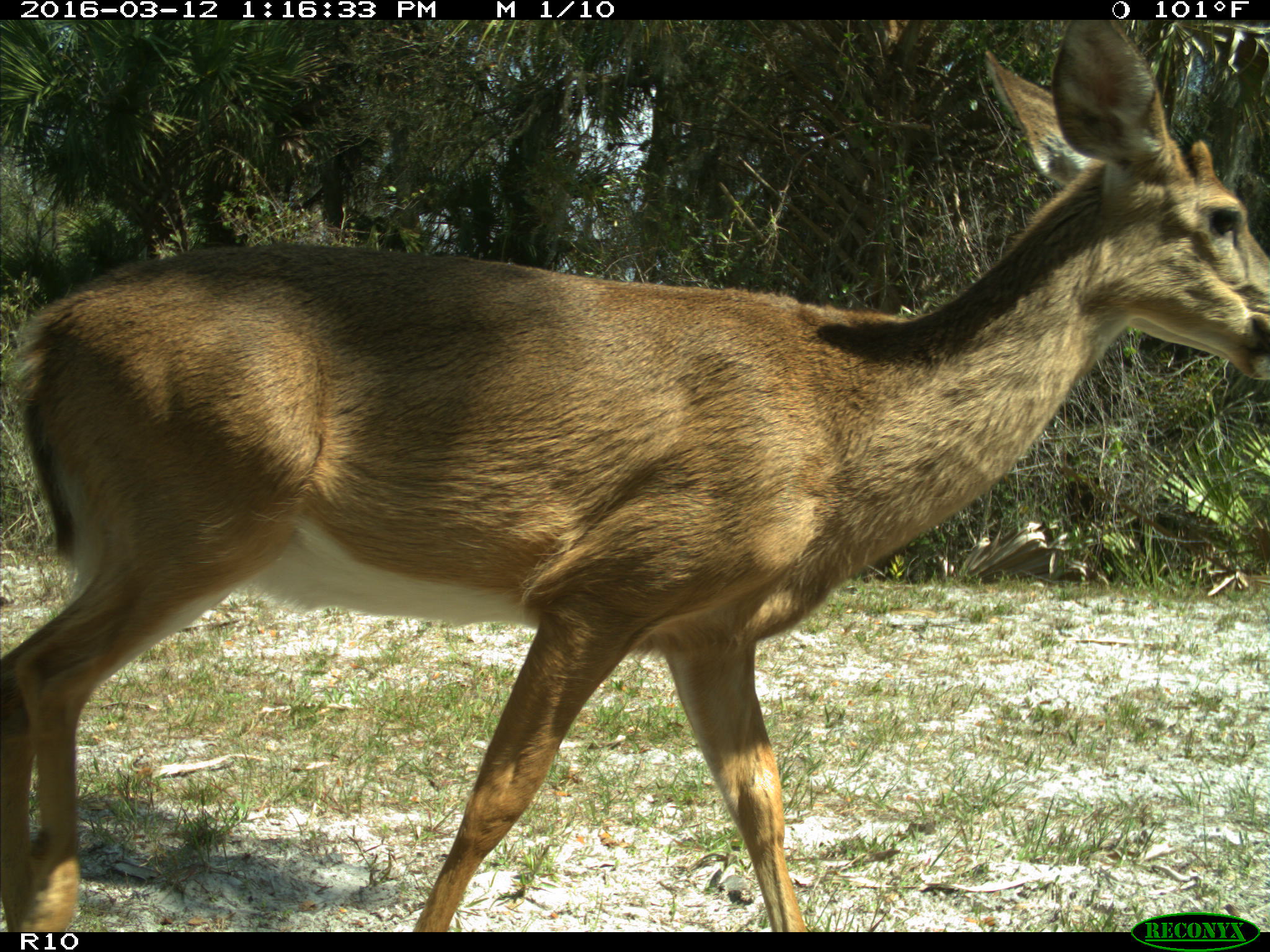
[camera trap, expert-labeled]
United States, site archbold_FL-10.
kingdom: Animalia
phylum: Chordata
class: Mammalia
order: Artiodactyla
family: Cervidae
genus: Odocoileus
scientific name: Odocoileus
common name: deer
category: unidentified deer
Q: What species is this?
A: Unidentified deer (deer) (Odocoileus).